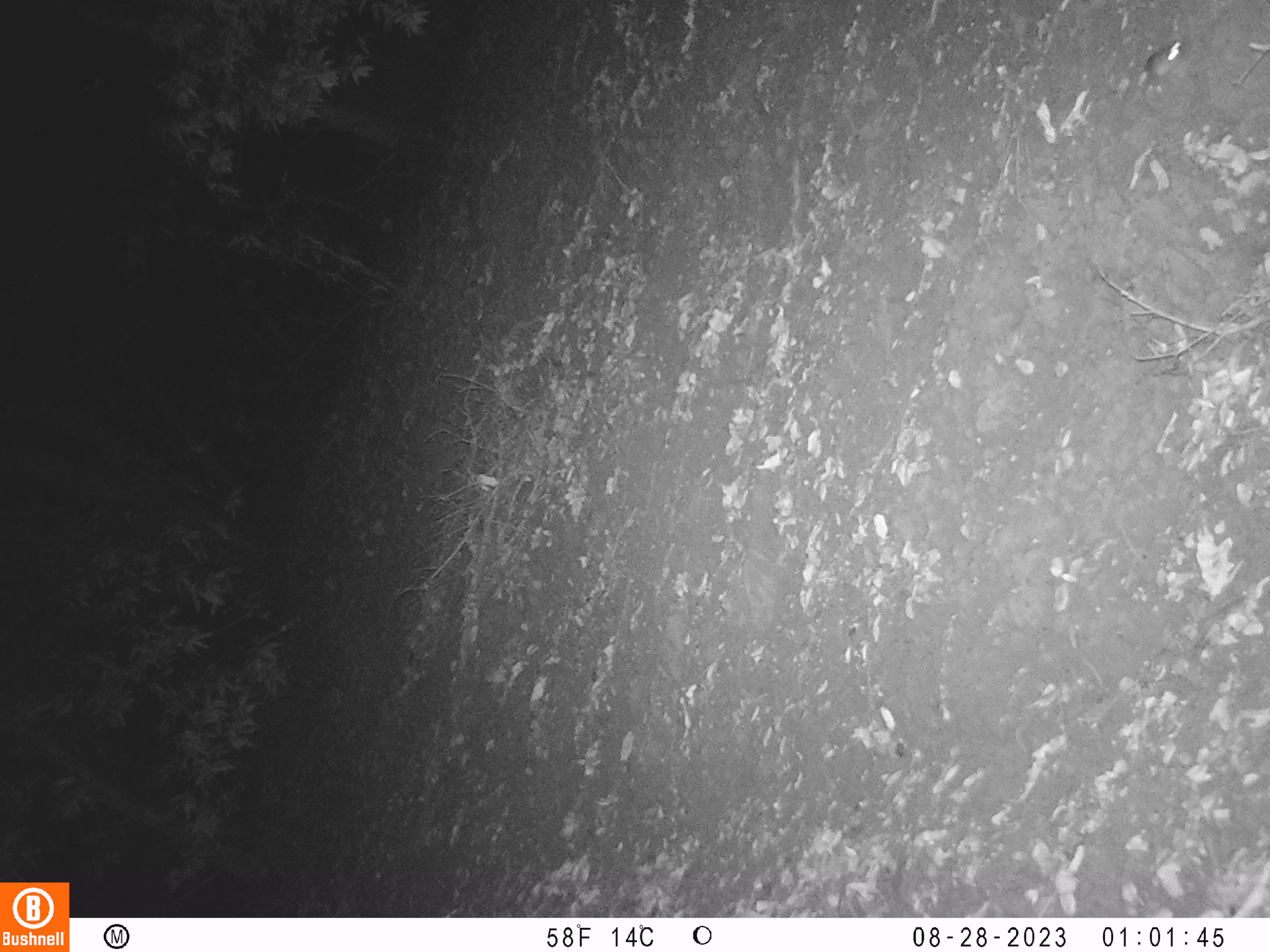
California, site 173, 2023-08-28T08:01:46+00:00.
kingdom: Animalia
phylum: Chordata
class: Mammalia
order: Rodentia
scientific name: Rodentia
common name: mouse or rat